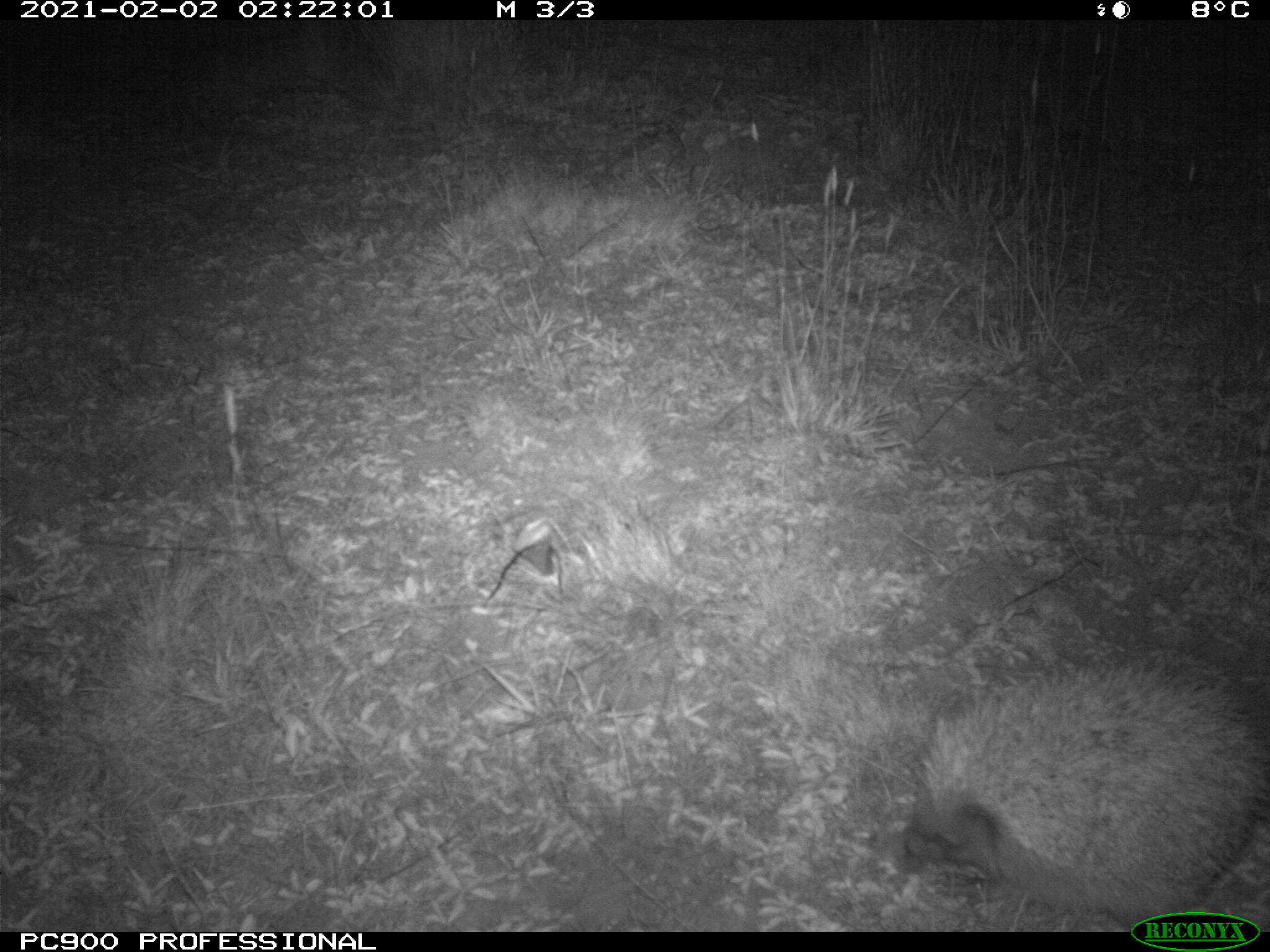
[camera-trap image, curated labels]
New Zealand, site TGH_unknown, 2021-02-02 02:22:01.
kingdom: Animalia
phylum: Chordata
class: Mammalia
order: Eulipotyphla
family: Erinaceidae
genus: Erinaceus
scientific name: Erinaceus europaeus europaeus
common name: european hedgehog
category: hedgehog